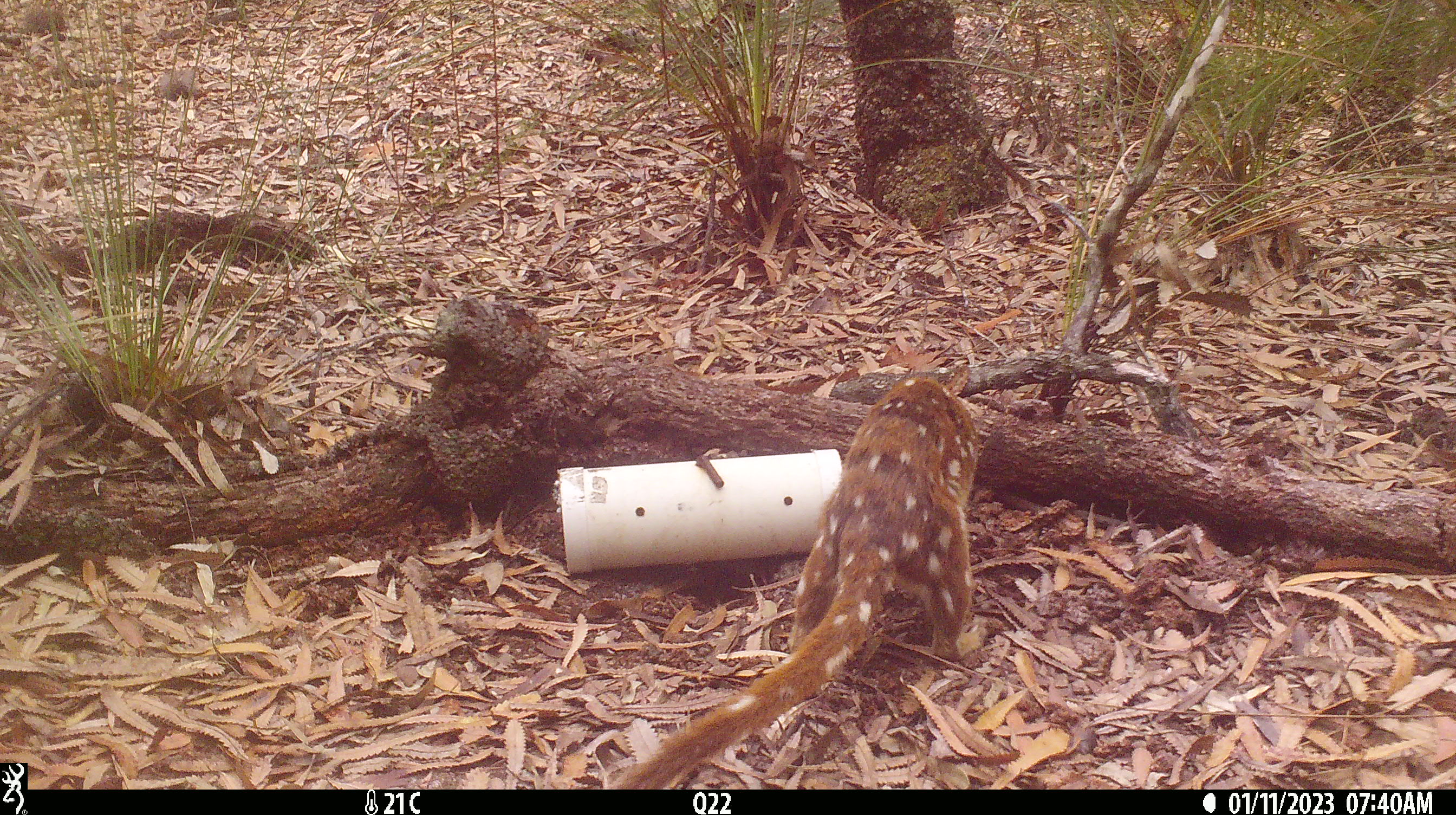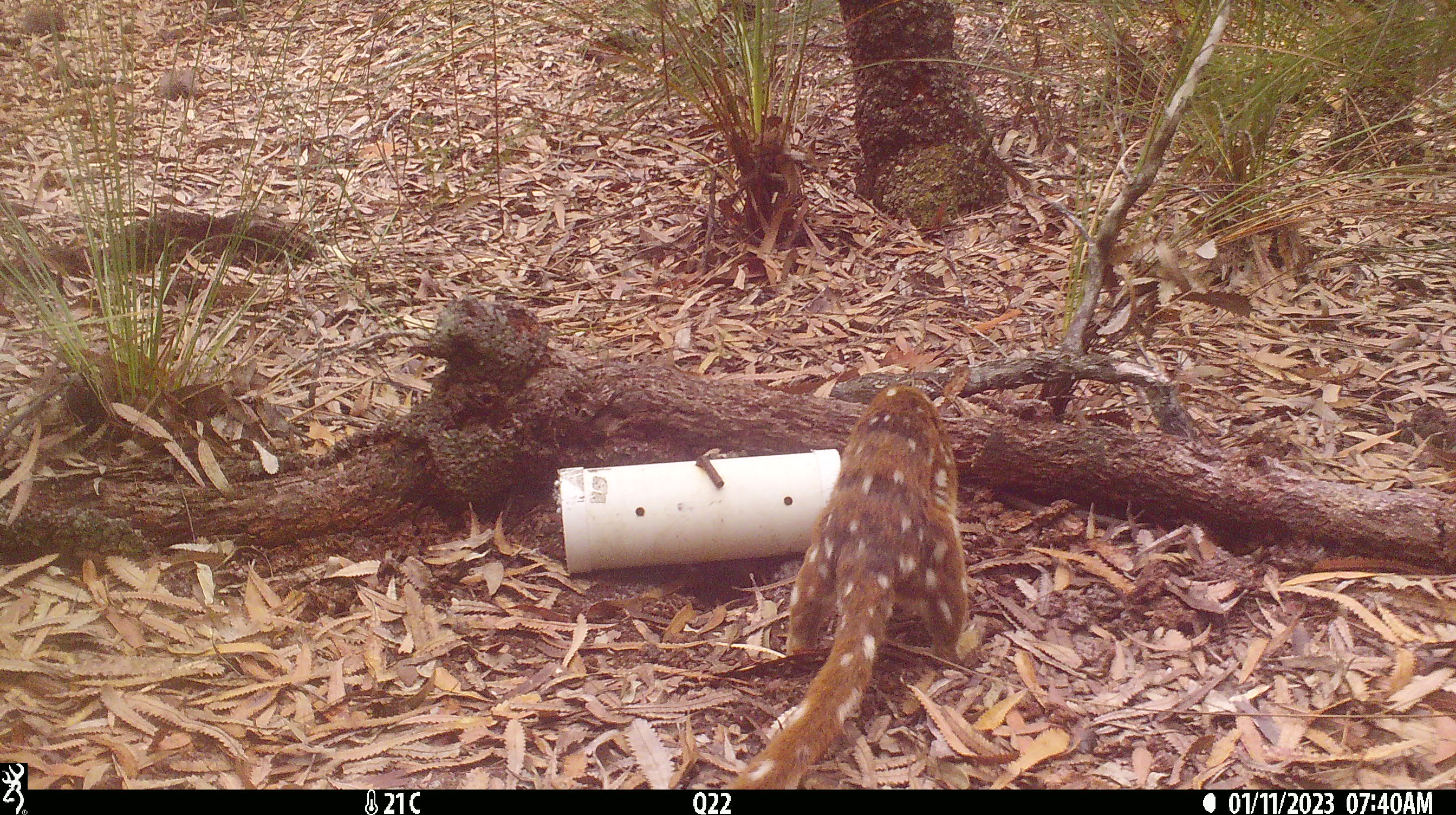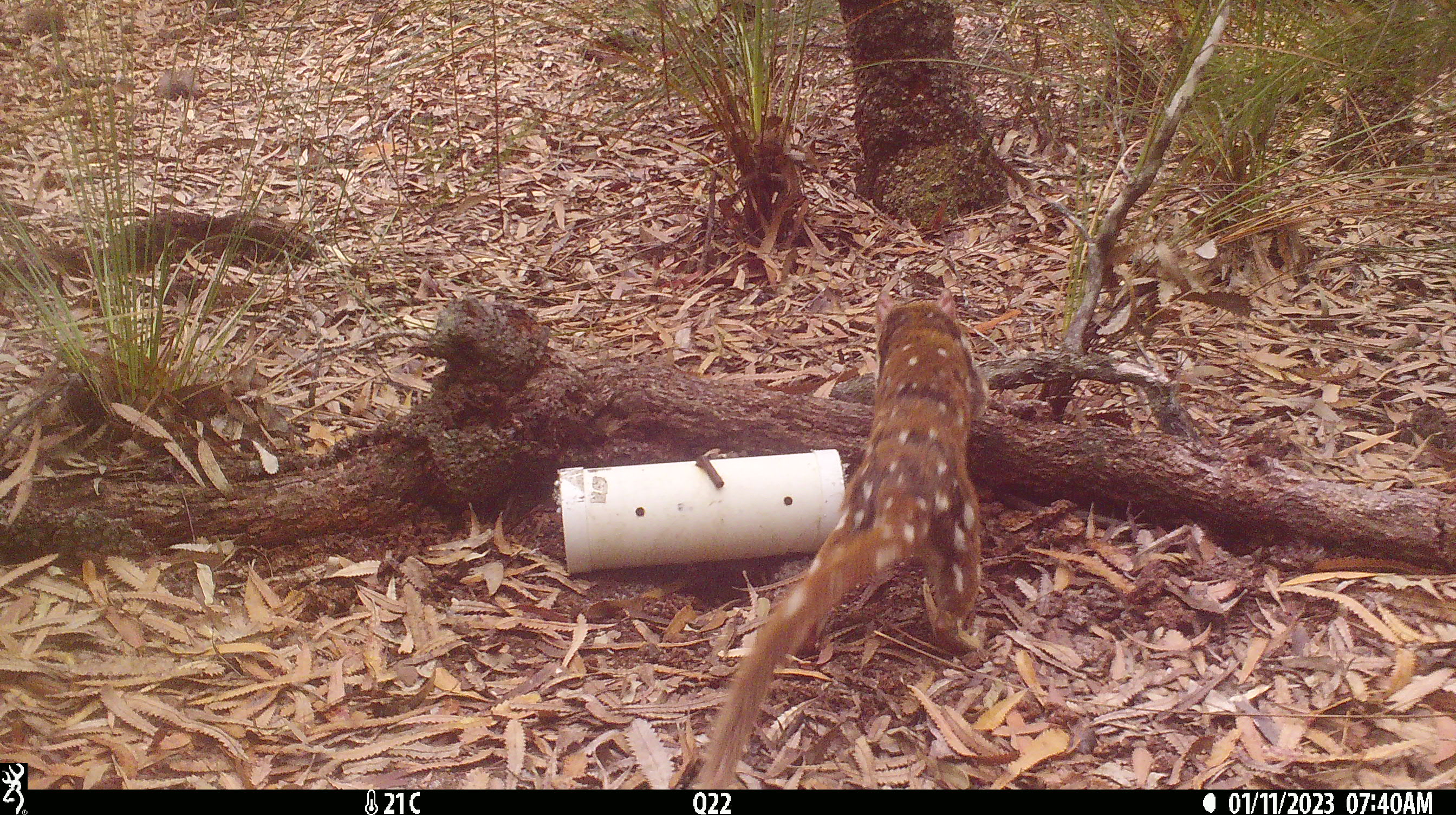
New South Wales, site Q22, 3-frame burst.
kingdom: Animalia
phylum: Chordata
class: Mammalia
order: Dasyuromorphia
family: Dasyuridae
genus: Dasyurus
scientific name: Dasyurus maculatus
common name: spotted-tailed quoll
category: quoll